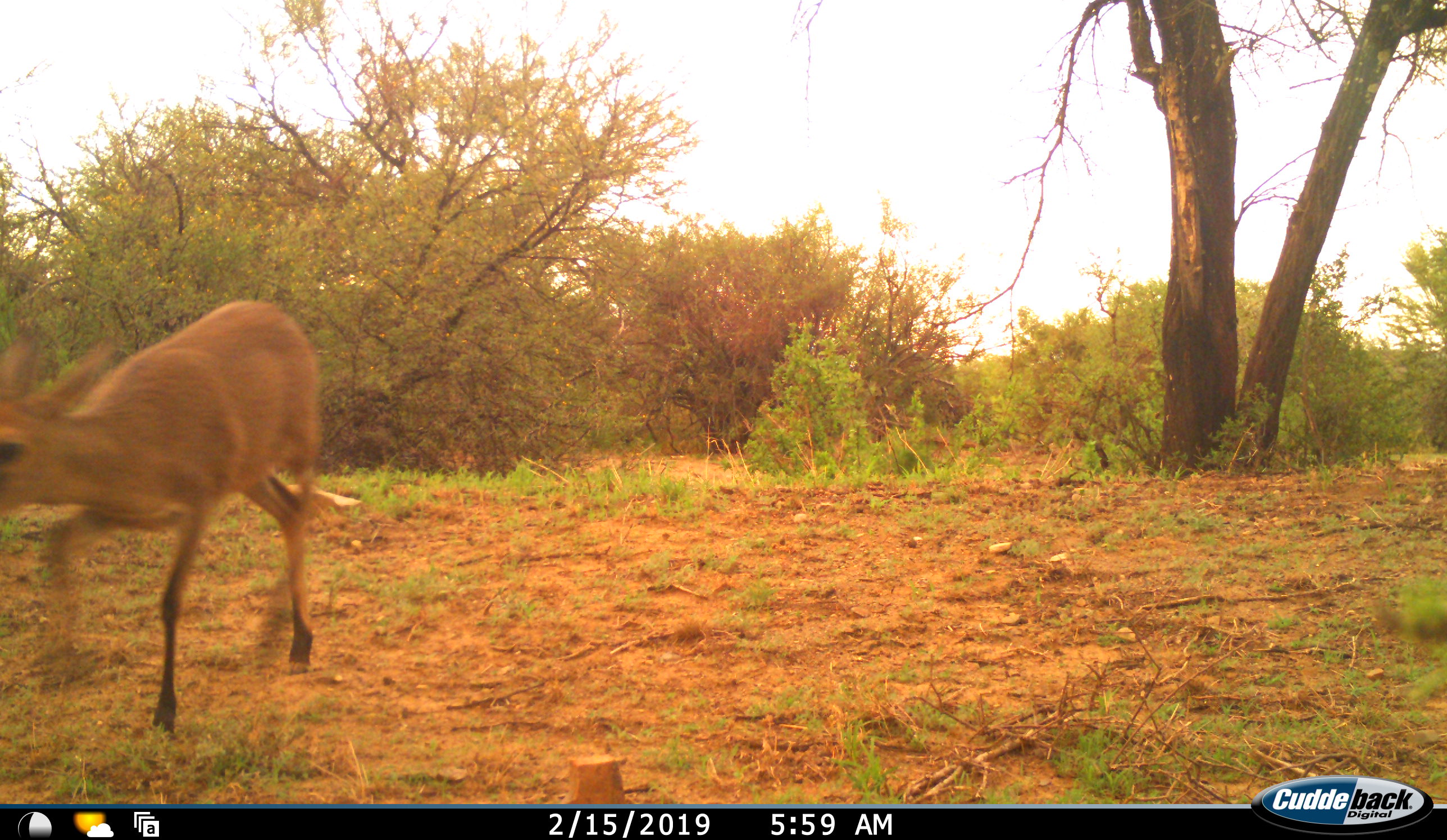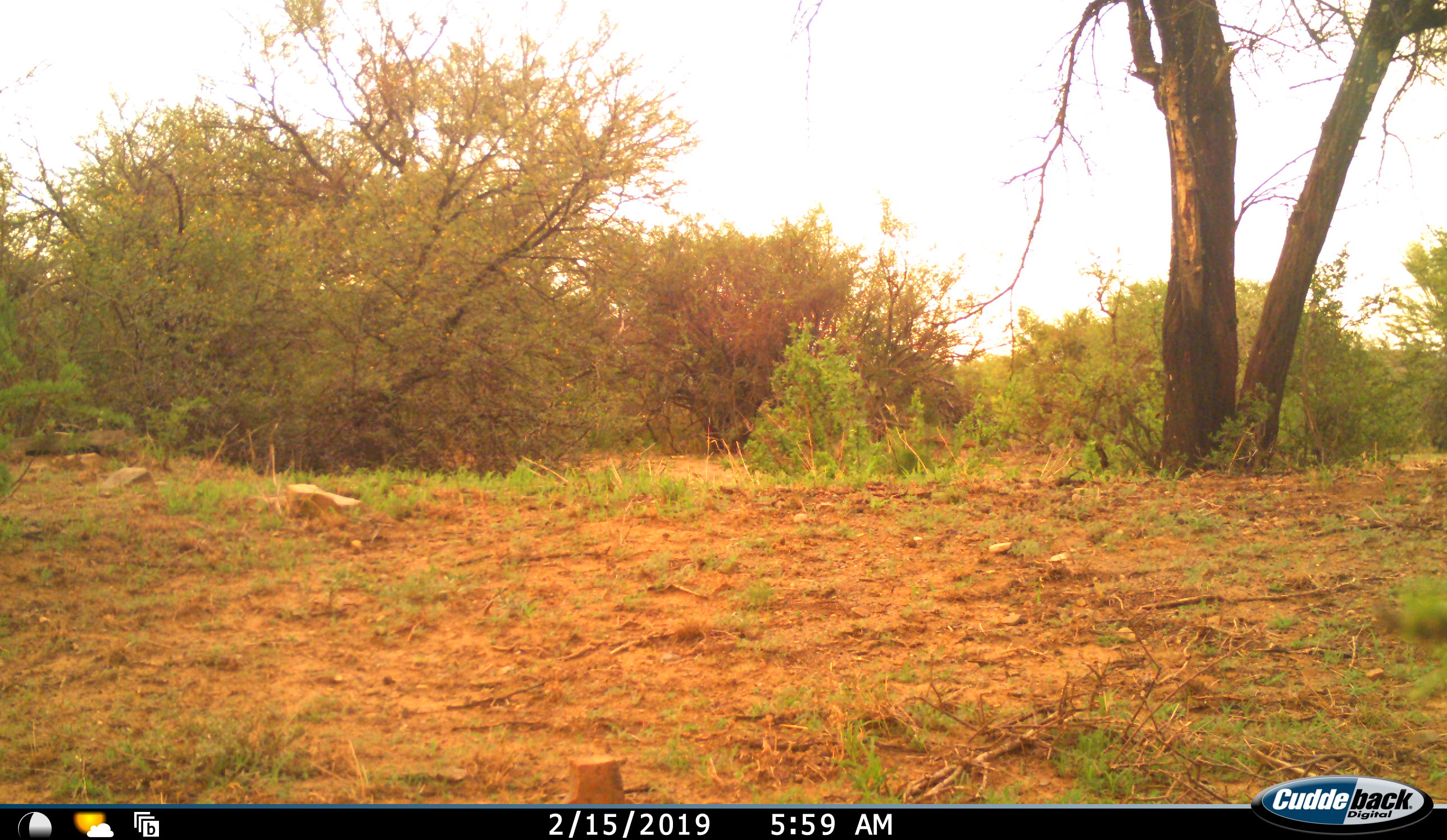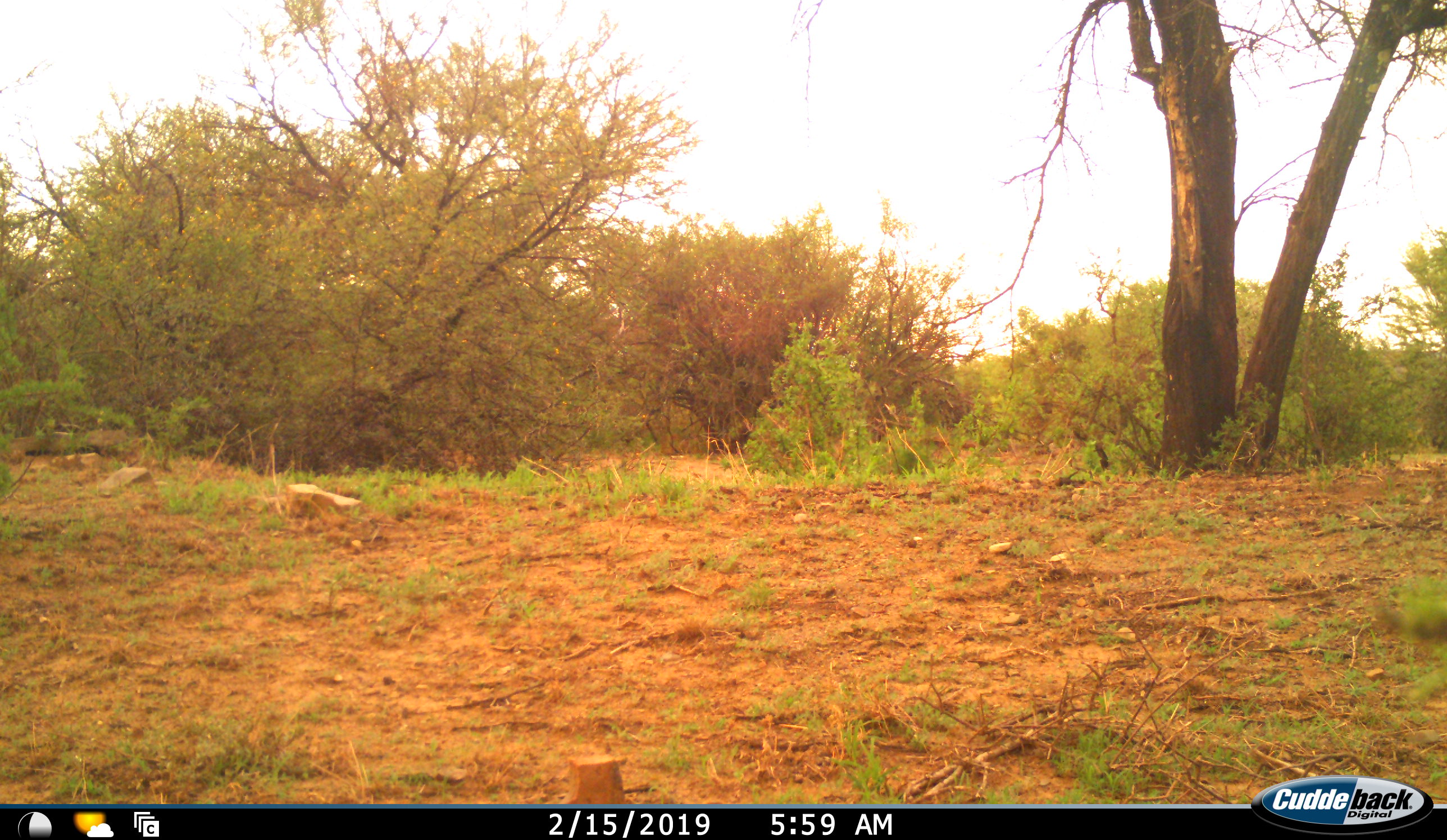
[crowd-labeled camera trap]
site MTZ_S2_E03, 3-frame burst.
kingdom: Animalia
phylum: Chordata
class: Mammalia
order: Artiodactyla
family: Bovidae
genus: Sylvicapra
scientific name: Sylvicapra grimmia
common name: common duiker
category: duikercommongrey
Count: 1.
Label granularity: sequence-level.